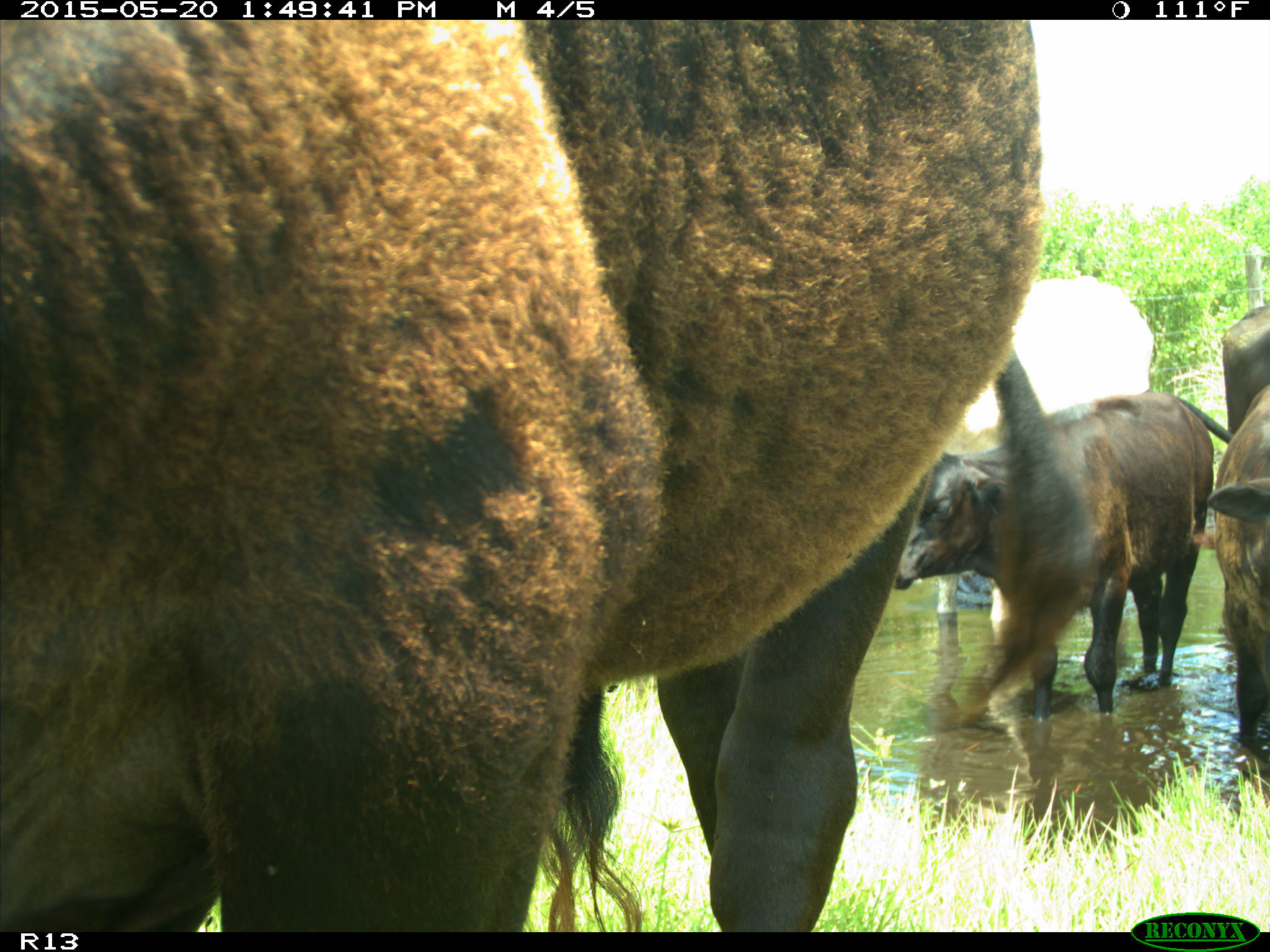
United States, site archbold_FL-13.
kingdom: Animalia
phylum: Chordata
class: Mammalia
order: Artiodactyla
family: Bovidae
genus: Bos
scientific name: Bos taurus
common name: domestic cow